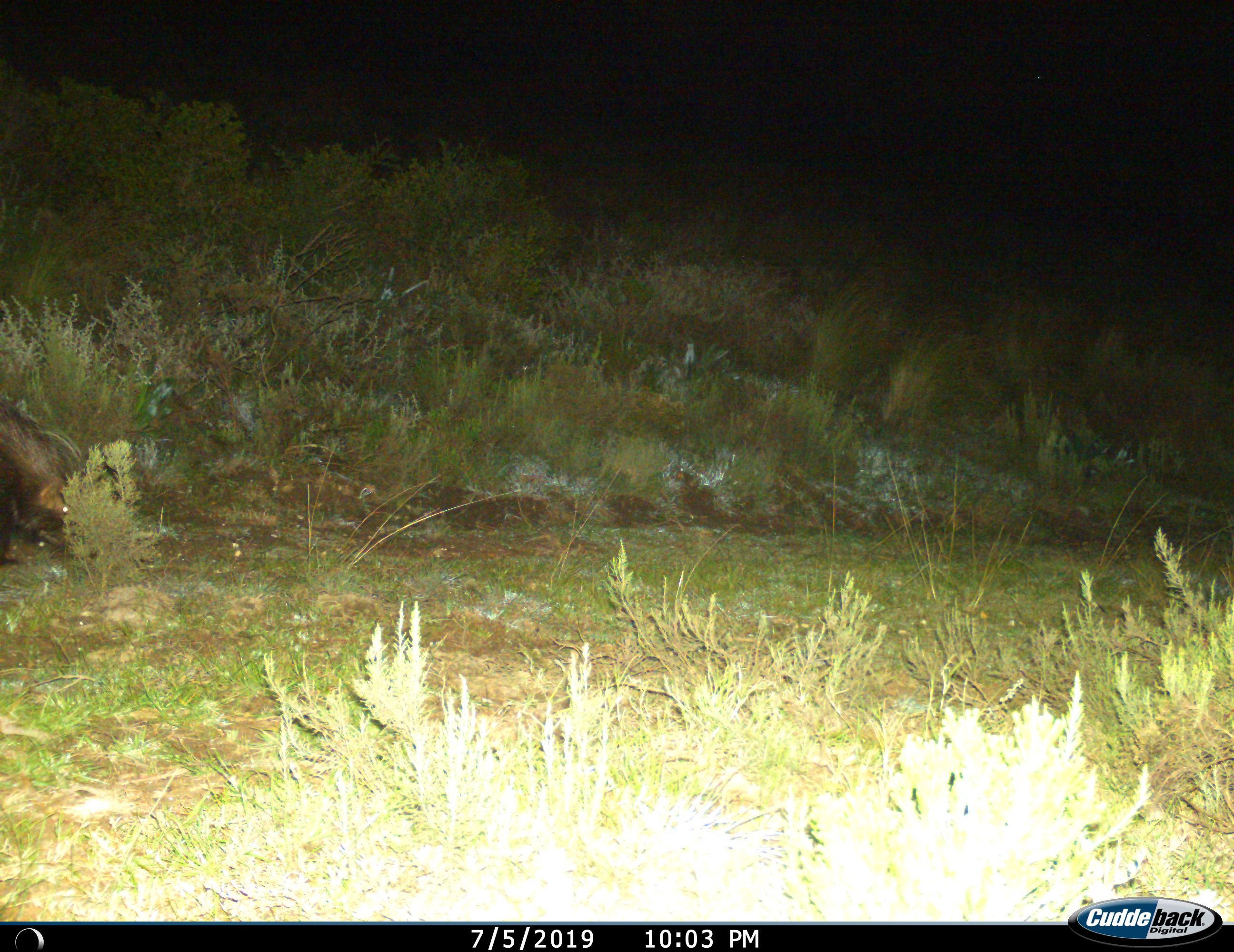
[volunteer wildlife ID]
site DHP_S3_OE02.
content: unidentified animal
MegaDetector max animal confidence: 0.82